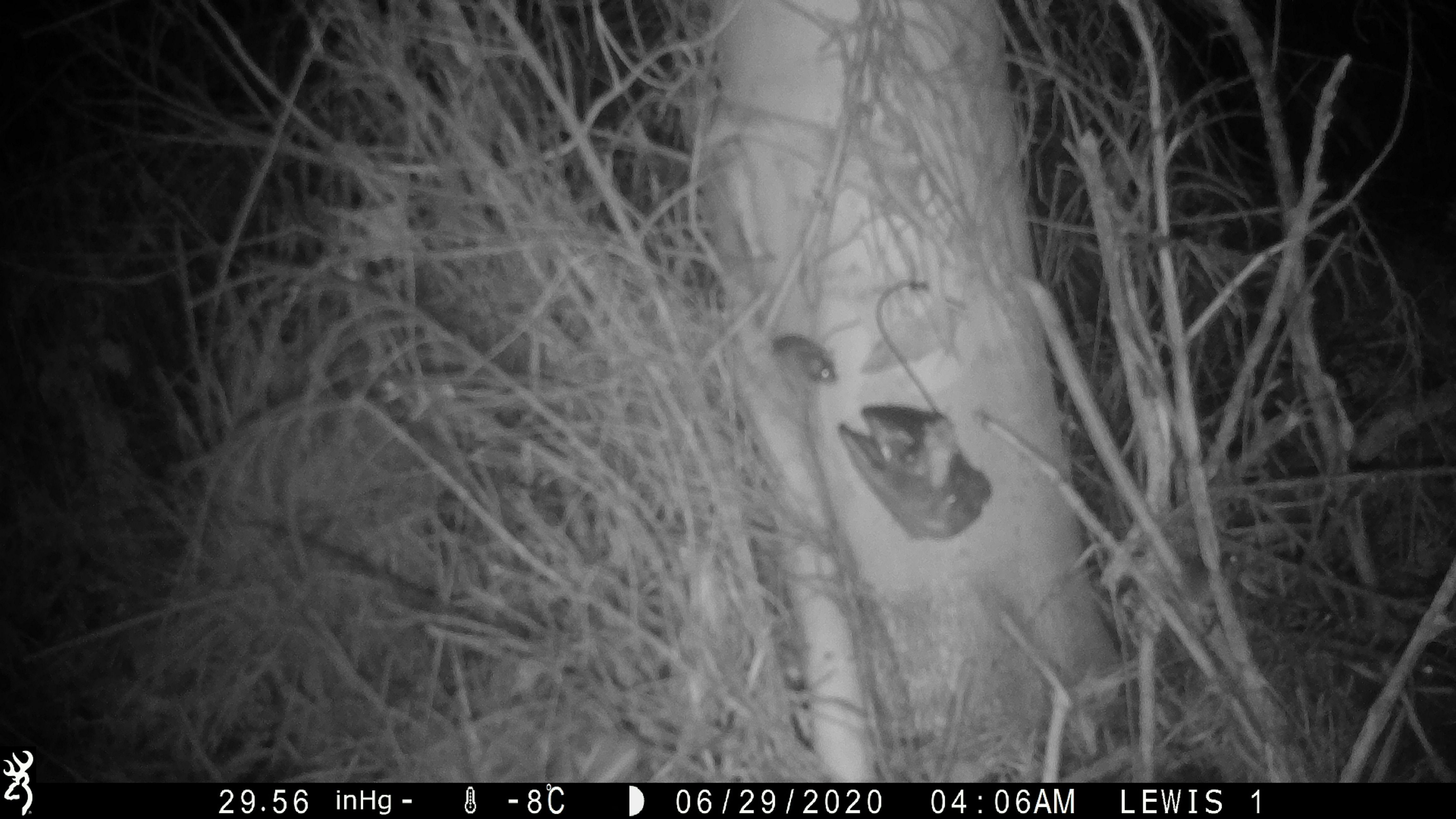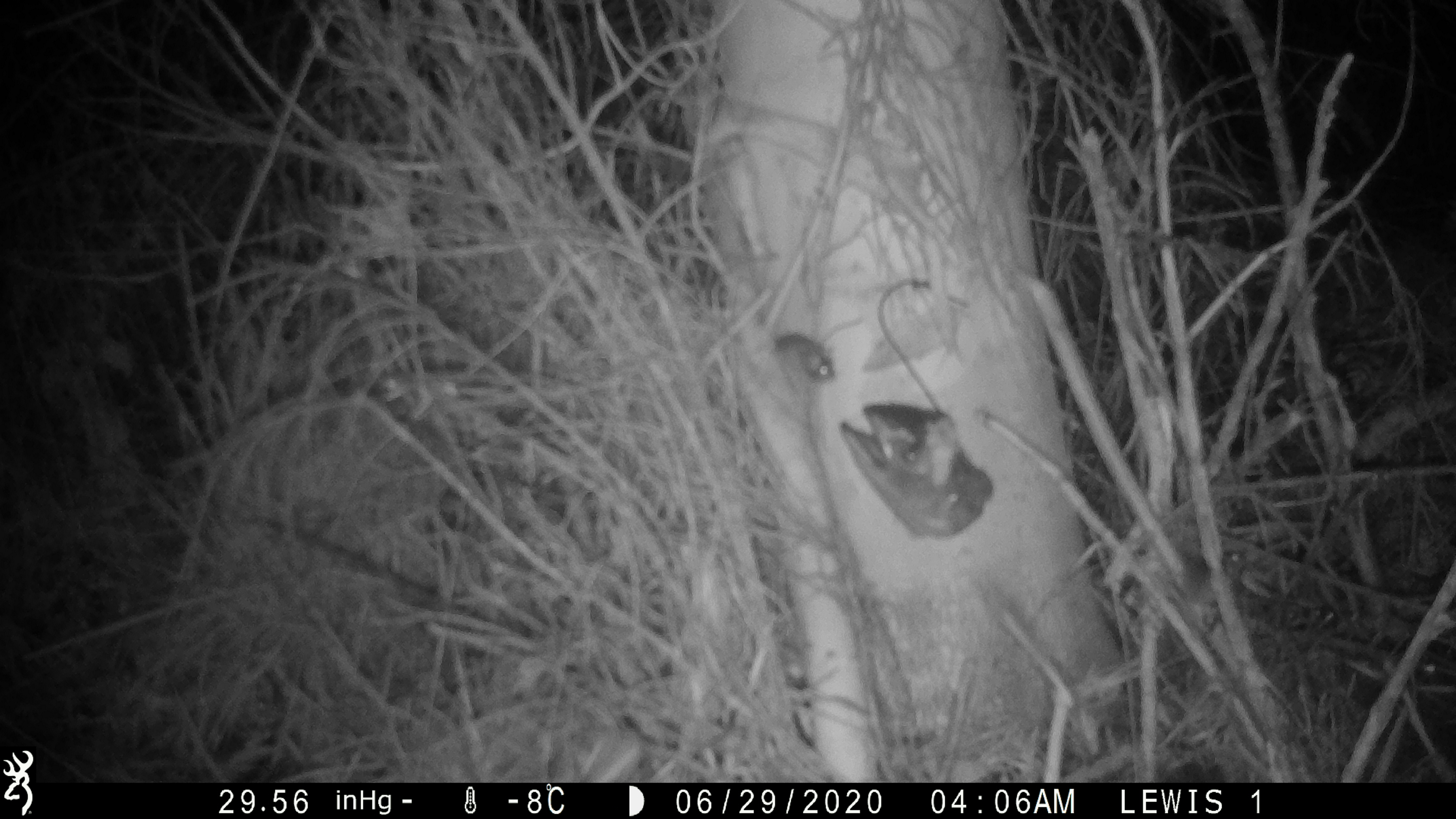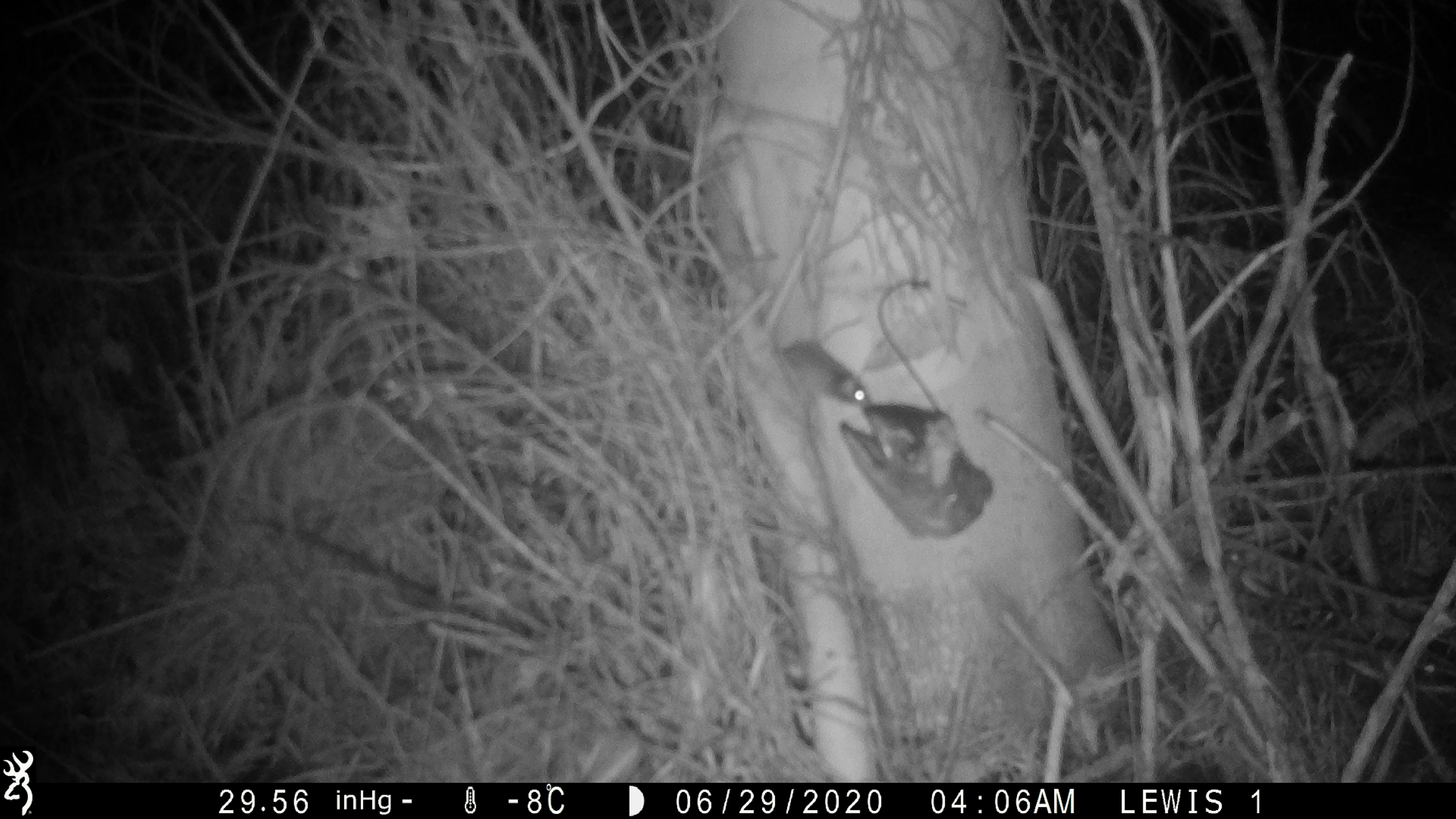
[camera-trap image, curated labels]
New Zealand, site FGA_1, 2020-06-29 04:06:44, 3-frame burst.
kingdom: Animalia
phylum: Chordata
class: Mammalia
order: Rodentia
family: Muridae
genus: Mus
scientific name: Mus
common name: mouse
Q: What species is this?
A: Mouse (Mus).